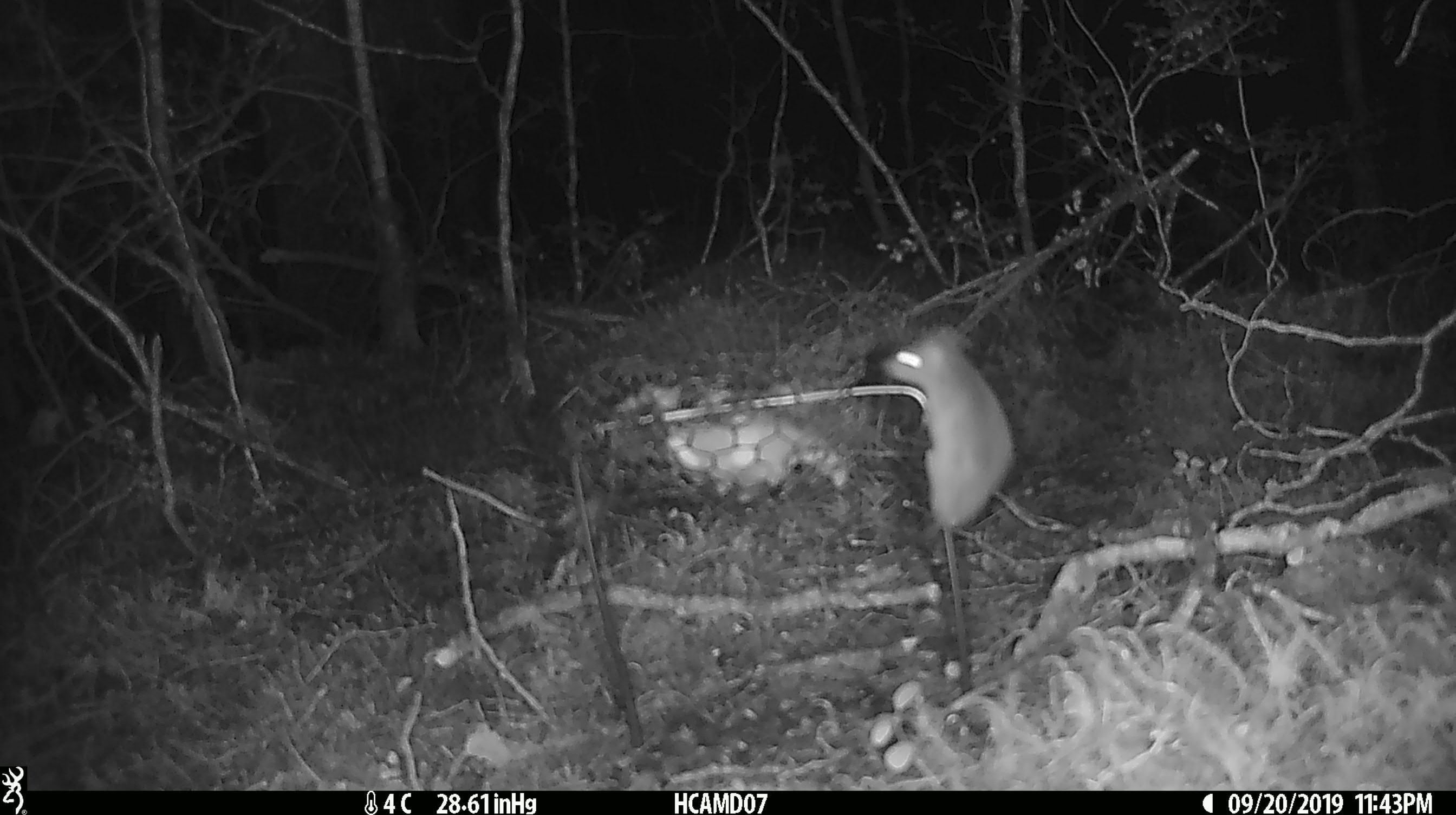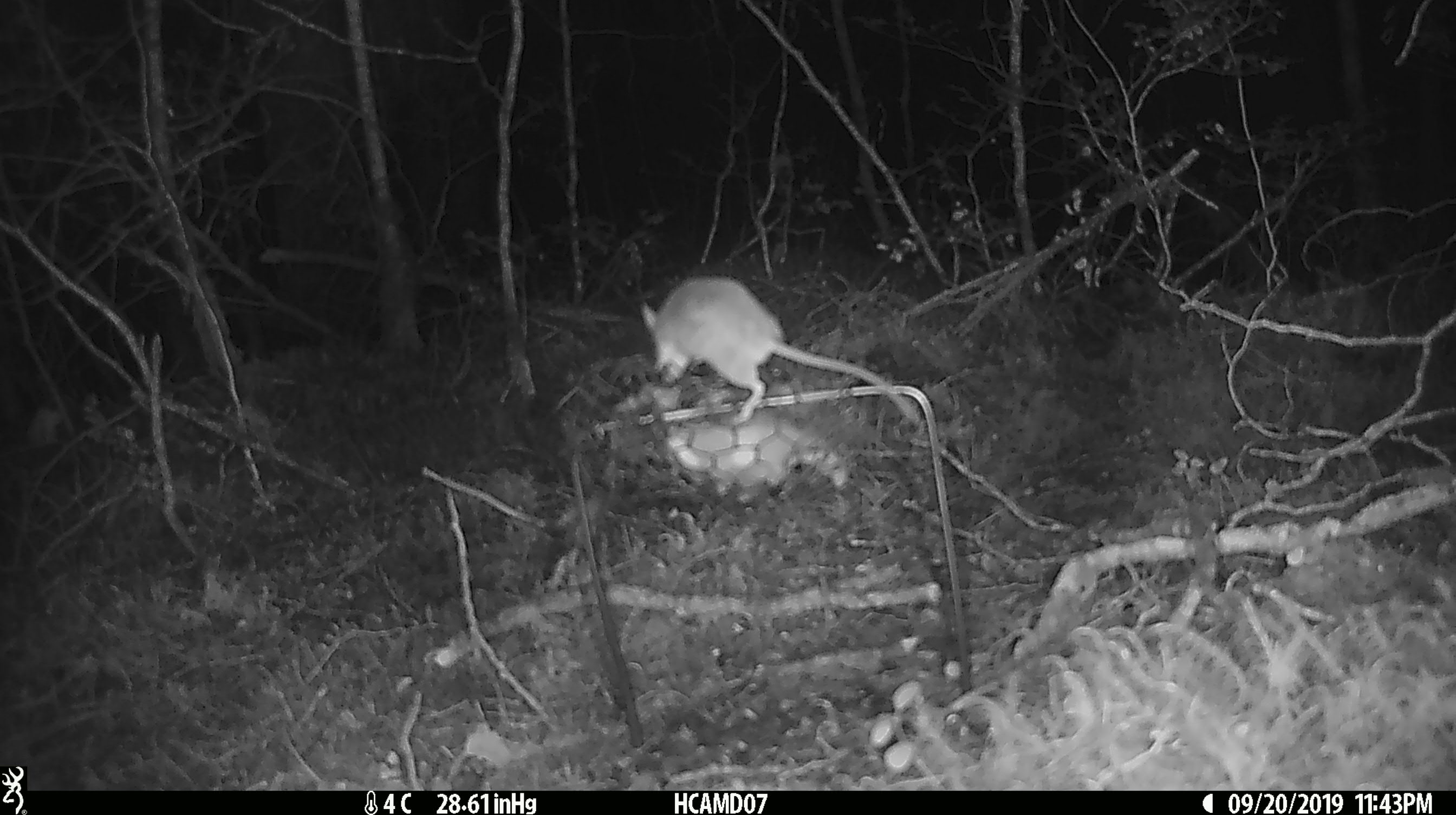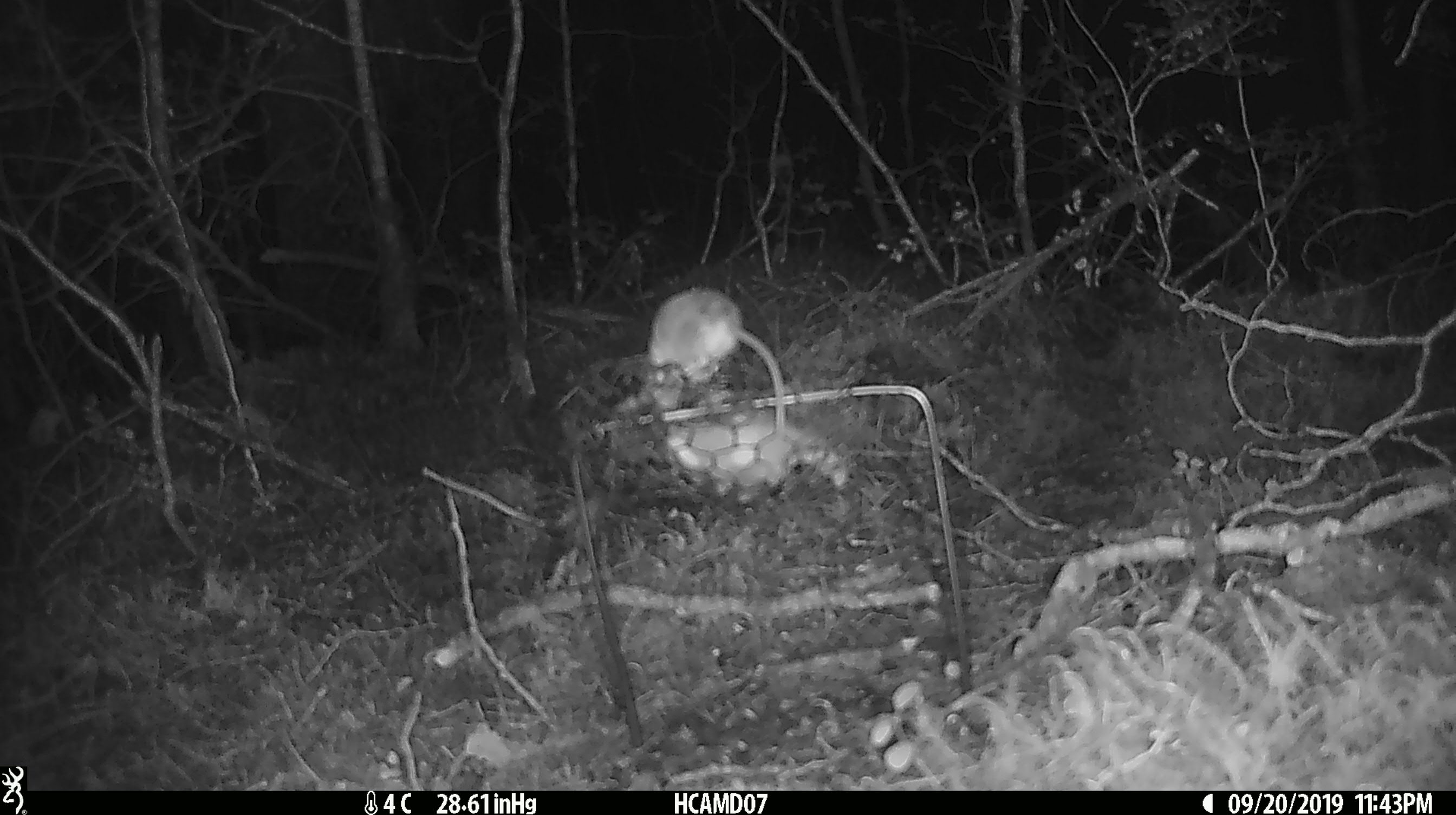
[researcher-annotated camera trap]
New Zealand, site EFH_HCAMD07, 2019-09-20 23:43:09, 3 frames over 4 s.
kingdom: Animalia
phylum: Chordata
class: Mammalia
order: Rodentia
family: Muridae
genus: Mus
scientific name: Mus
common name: mouse